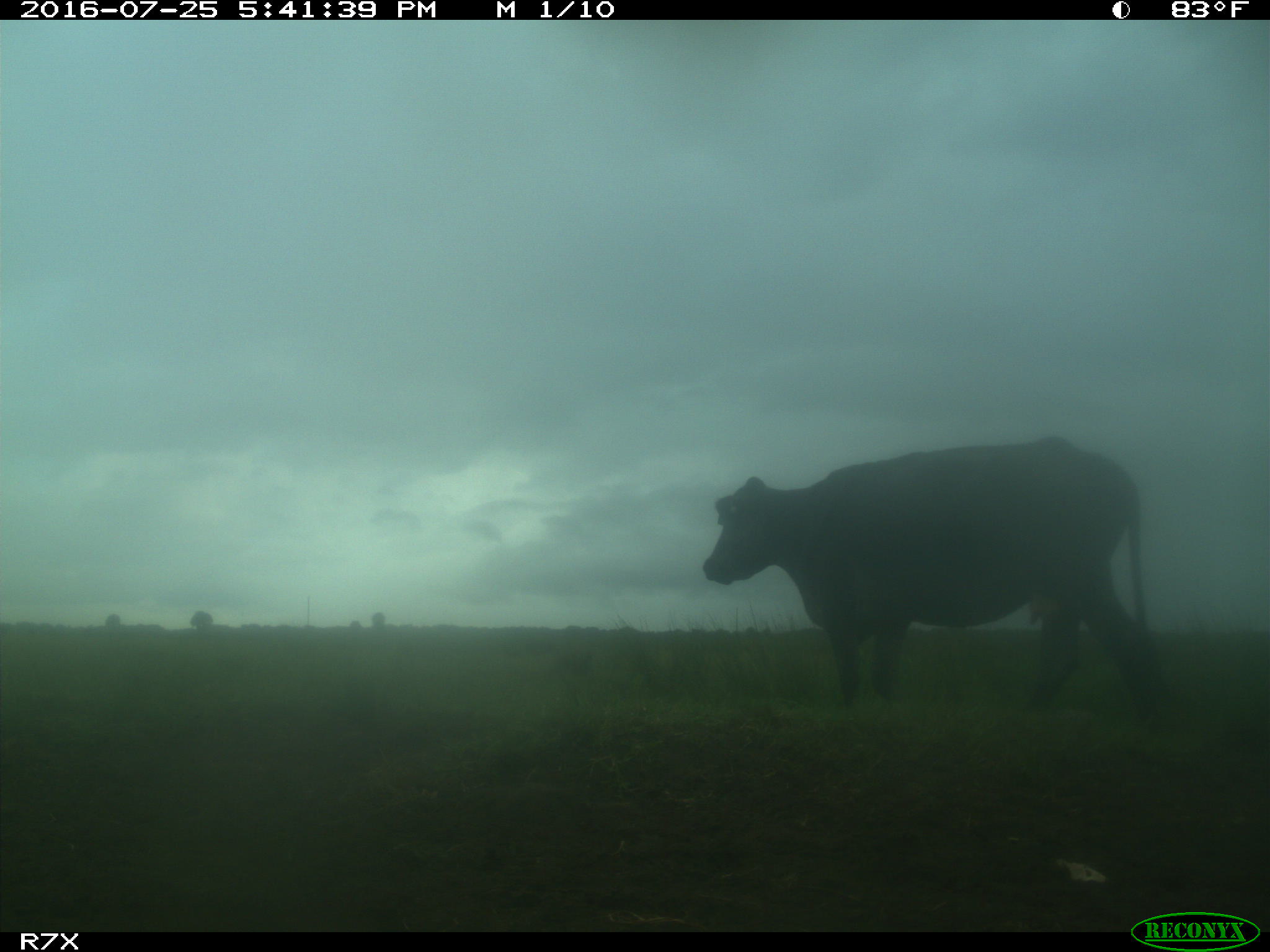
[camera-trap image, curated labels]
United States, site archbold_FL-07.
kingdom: Animalia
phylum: Chordata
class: Mammalia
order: Artiodactyla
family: Bovidae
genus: Bos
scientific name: Bos taurus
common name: domestic cow